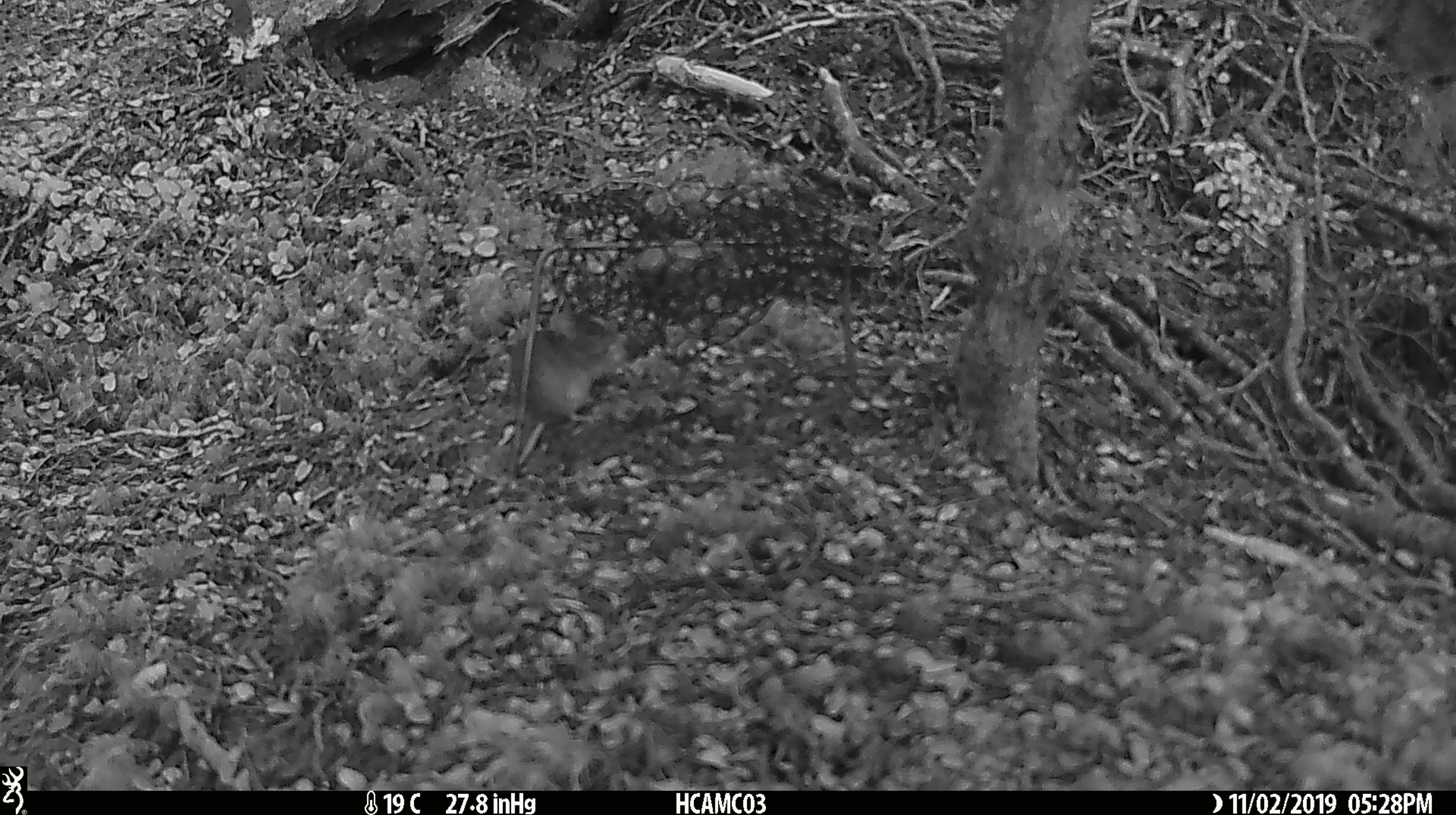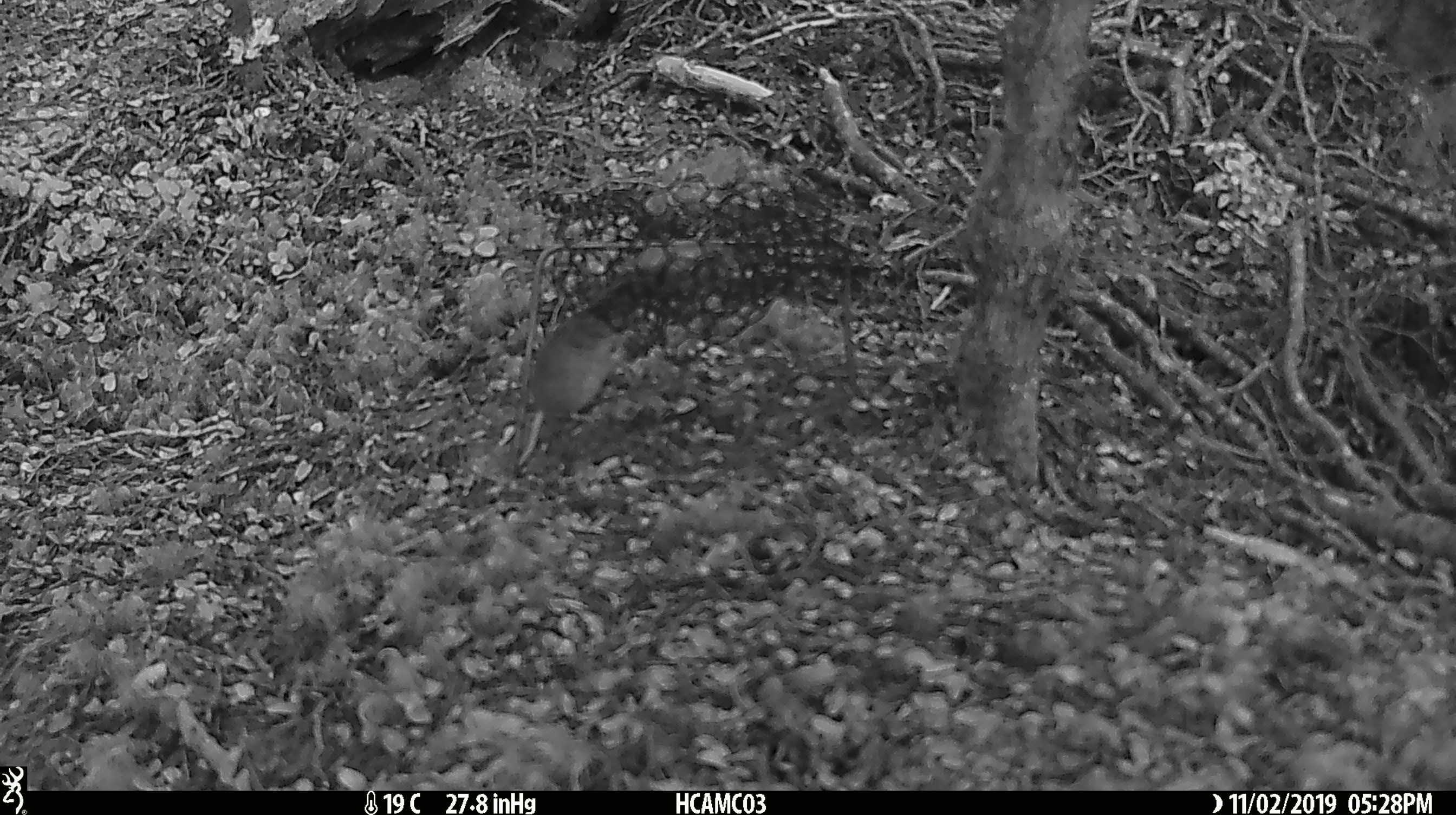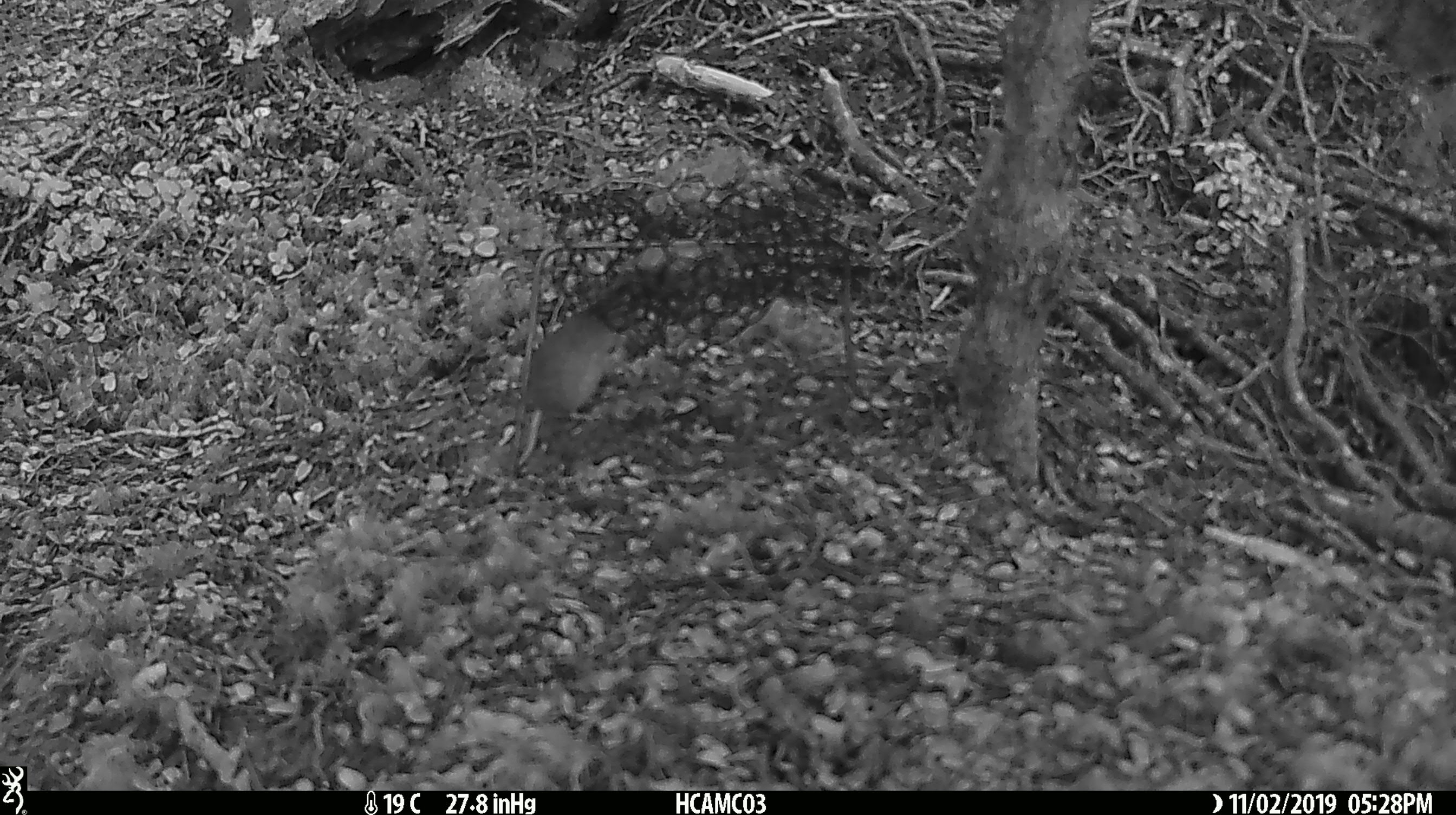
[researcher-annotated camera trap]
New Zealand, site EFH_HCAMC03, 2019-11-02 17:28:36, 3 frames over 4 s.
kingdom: Animalia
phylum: Chordata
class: Mammalia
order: Rodentia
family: Muridae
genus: Mus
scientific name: Mus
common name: mouse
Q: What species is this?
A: Mouse (Mus).